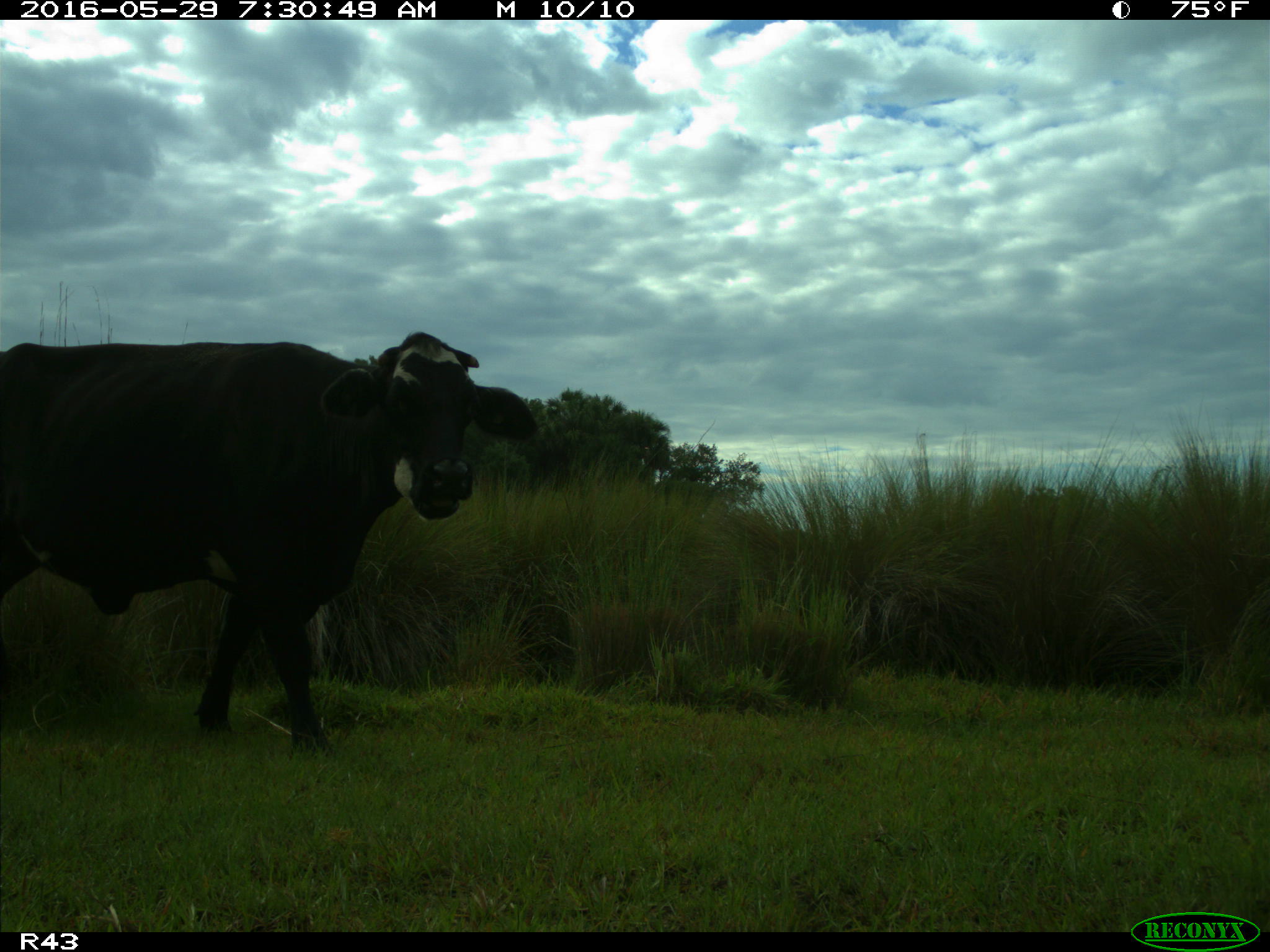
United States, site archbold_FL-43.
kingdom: Animalia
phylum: Chordata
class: Mammalia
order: Artiodactyla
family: Bovidae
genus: Bos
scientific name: Bos taurus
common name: domestic cow